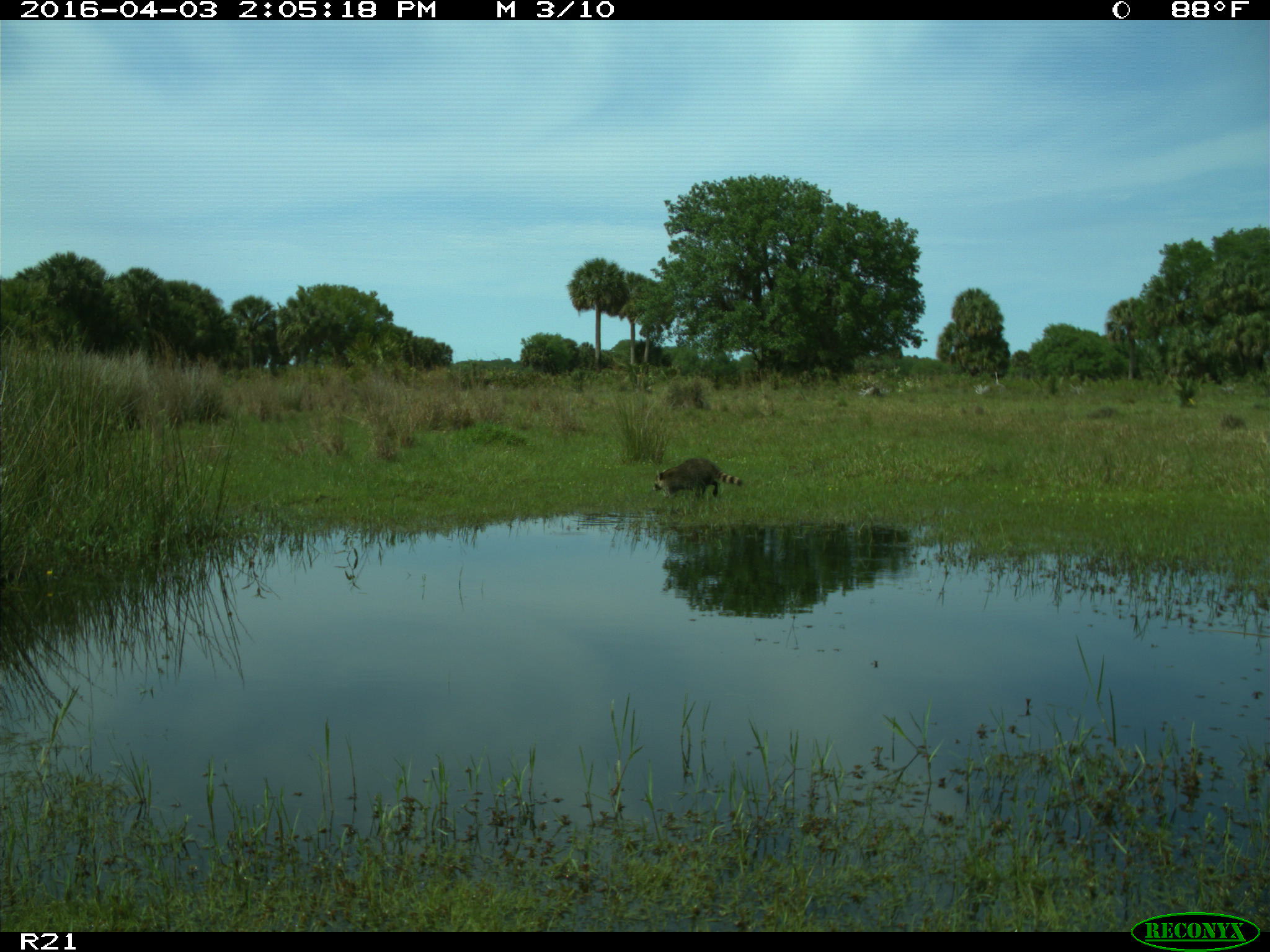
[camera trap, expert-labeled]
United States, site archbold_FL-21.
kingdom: Animalia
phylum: Chordata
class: Mammalia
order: Carnivora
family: Procyonidae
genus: Procyon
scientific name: Procyon lotor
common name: common raccoon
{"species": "Procyon lotor (common raccoon)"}